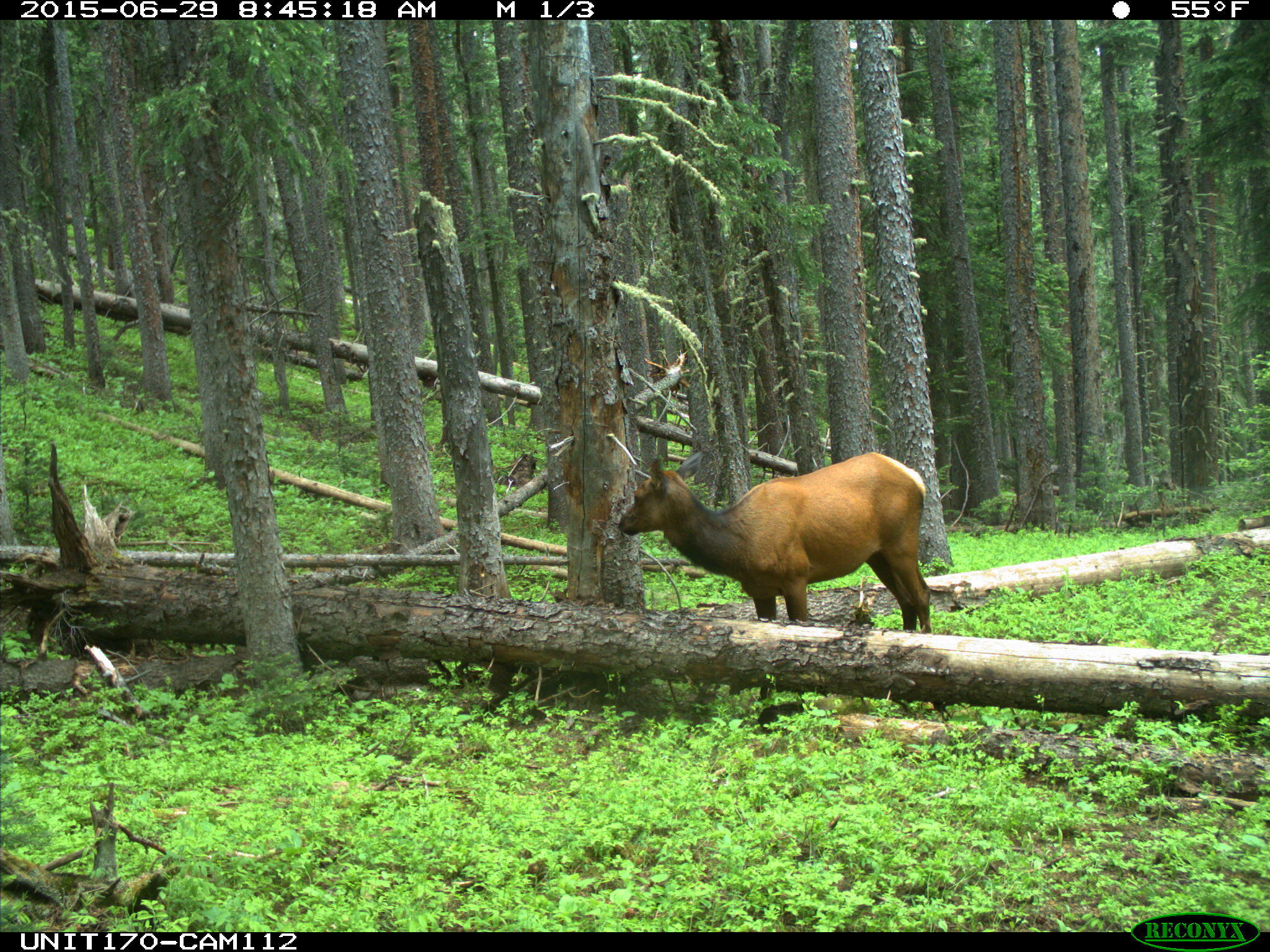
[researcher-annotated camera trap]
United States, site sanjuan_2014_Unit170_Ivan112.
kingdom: Animalia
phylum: Chordata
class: Mammalia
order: Artiodactyla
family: Cervidae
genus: Cervus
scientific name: Cervus elaphus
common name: red deer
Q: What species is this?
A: Cervus elaphus (red deer).